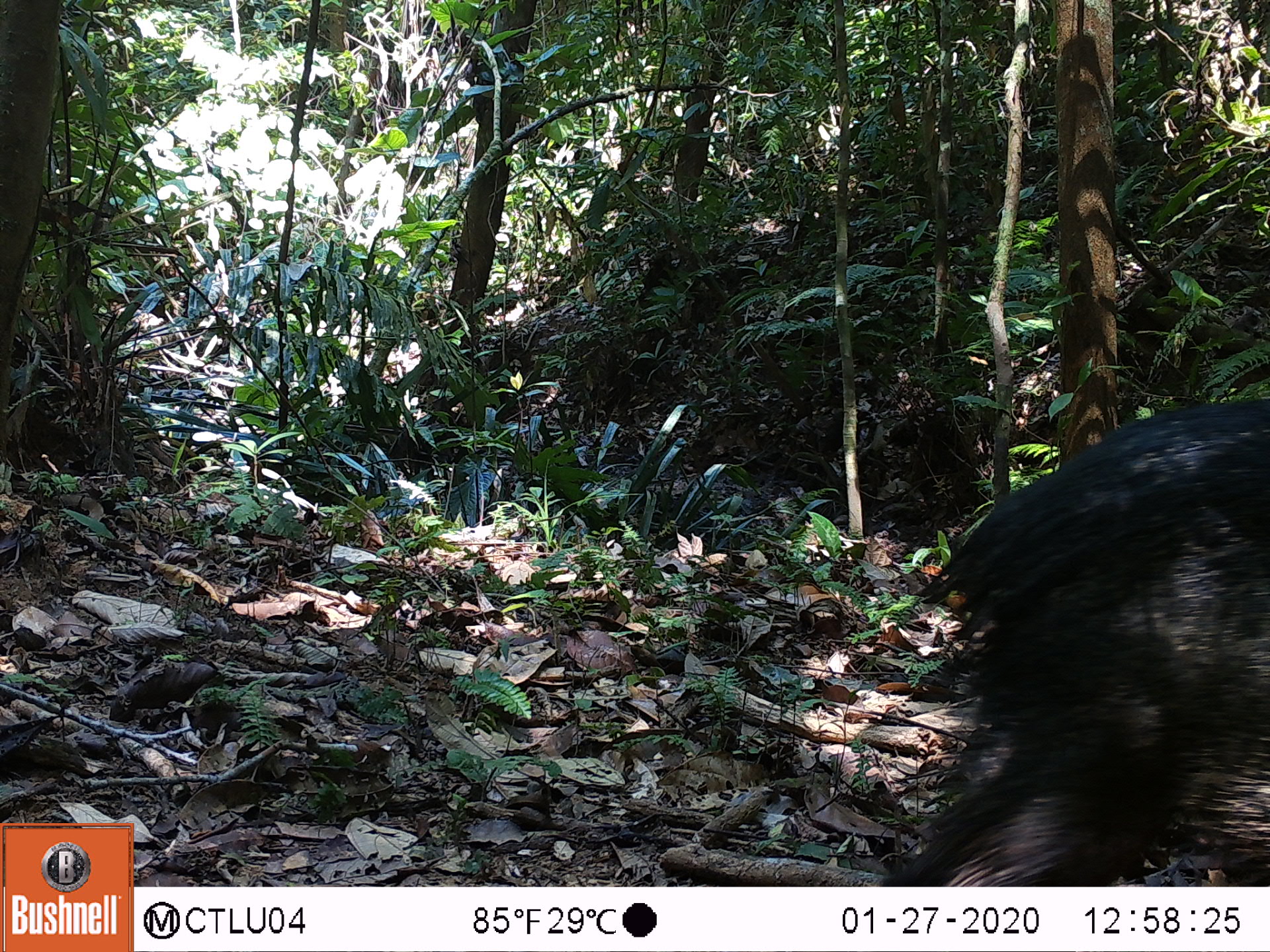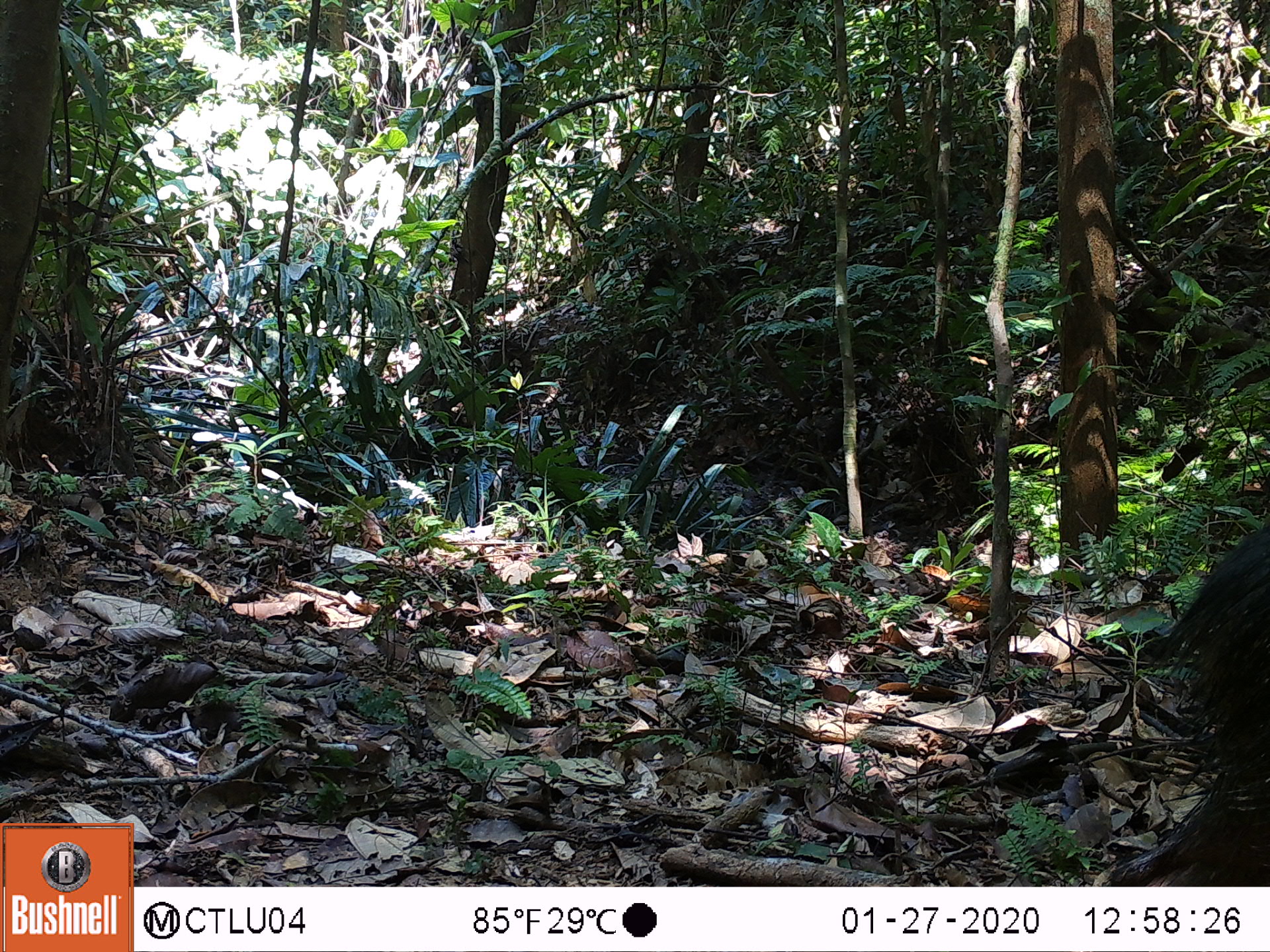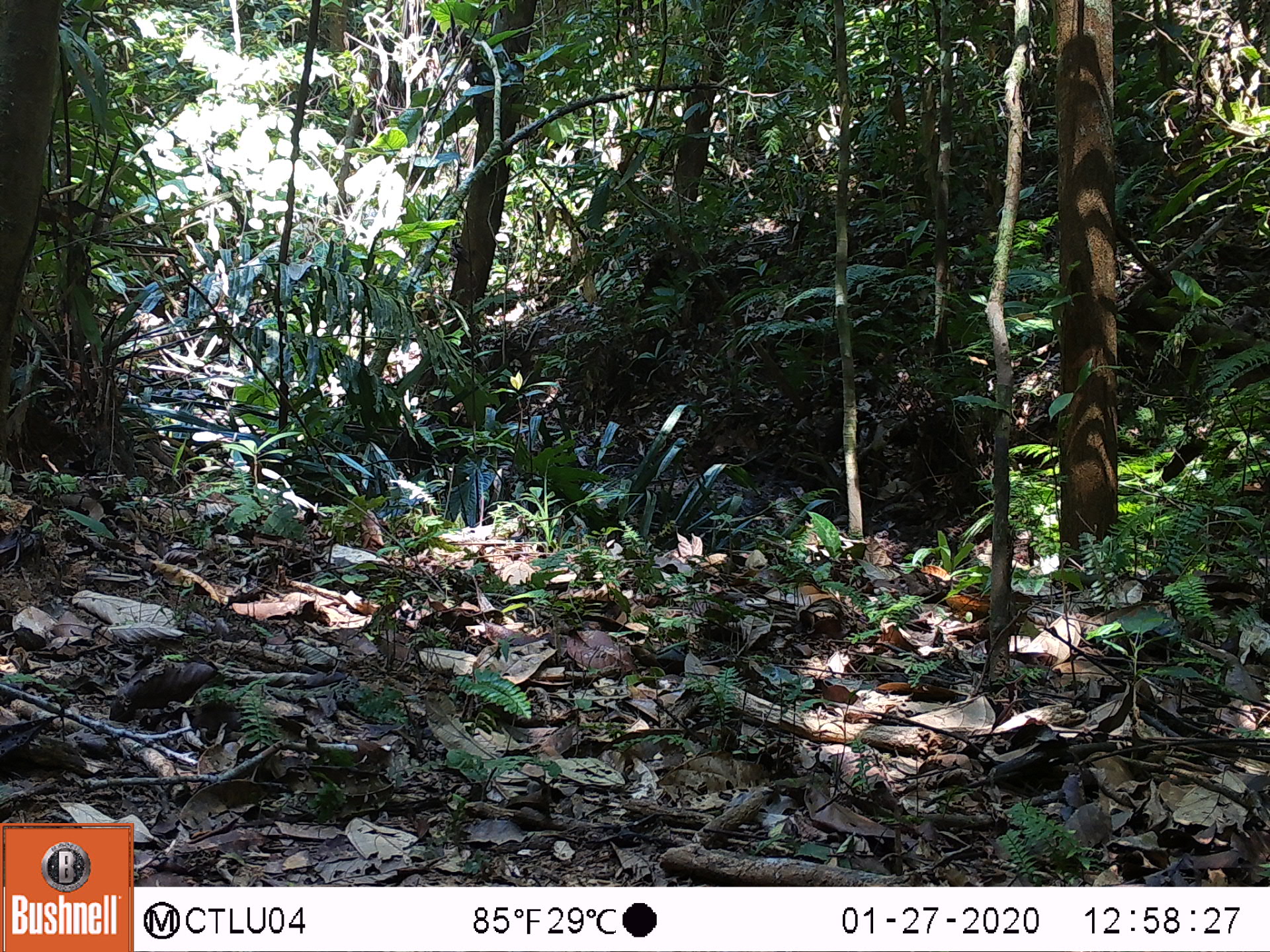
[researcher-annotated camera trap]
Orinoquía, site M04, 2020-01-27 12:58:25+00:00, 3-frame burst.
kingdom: Animalia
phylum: Chordata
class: Mammalia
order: Artiodactyla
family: Tayassuidae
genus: Pecari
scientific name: Pecari tajacu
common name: collared peccary